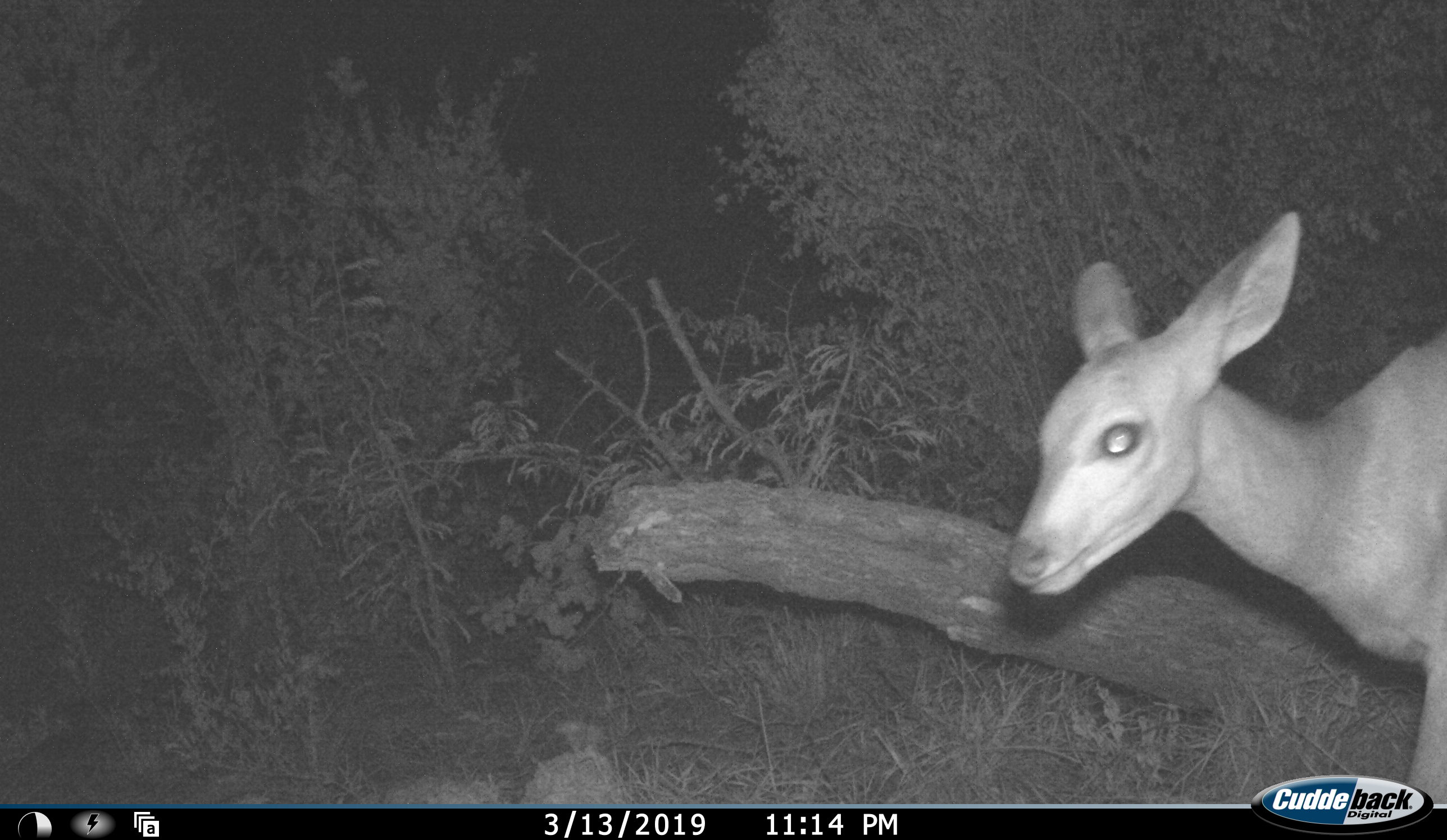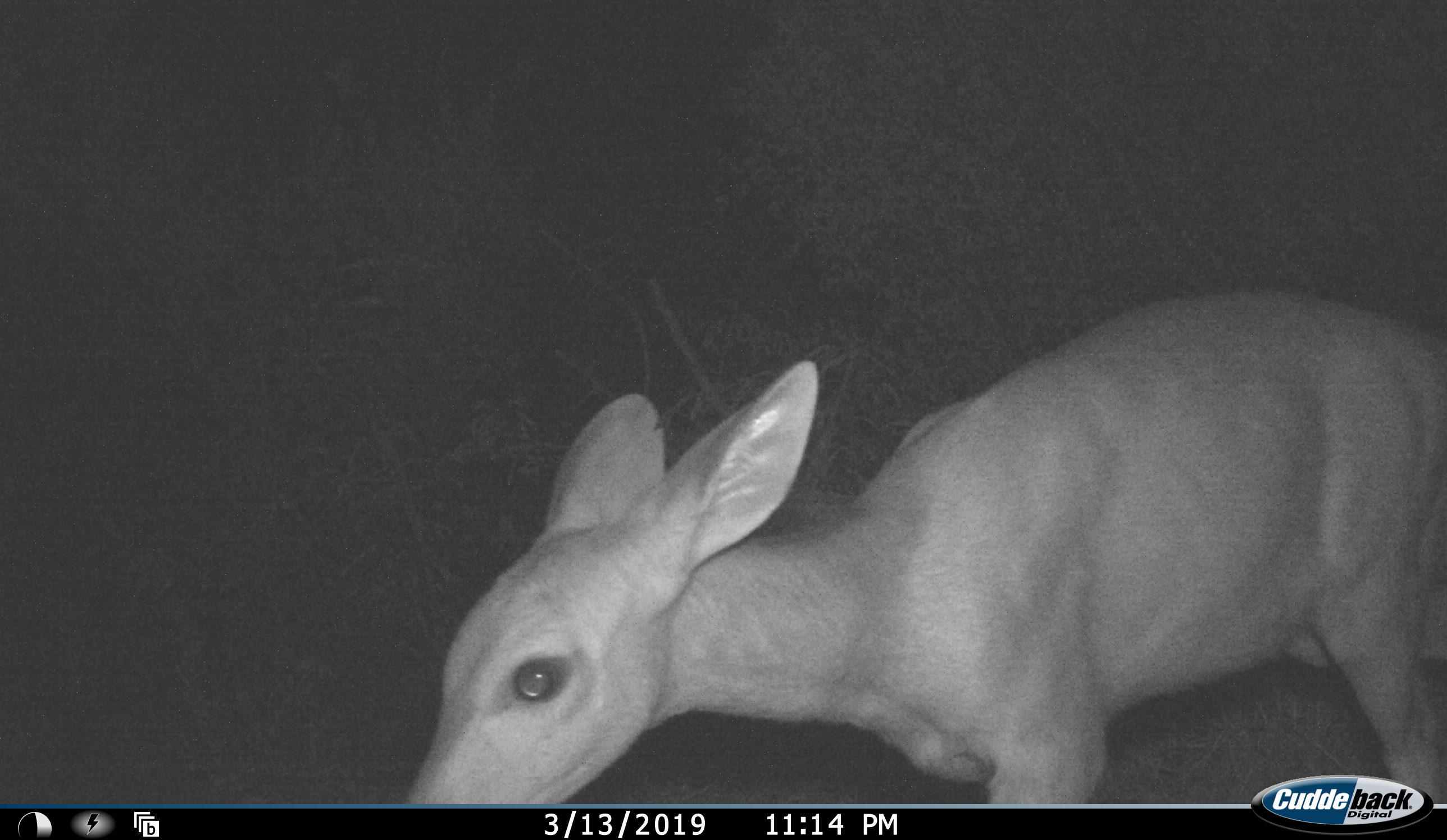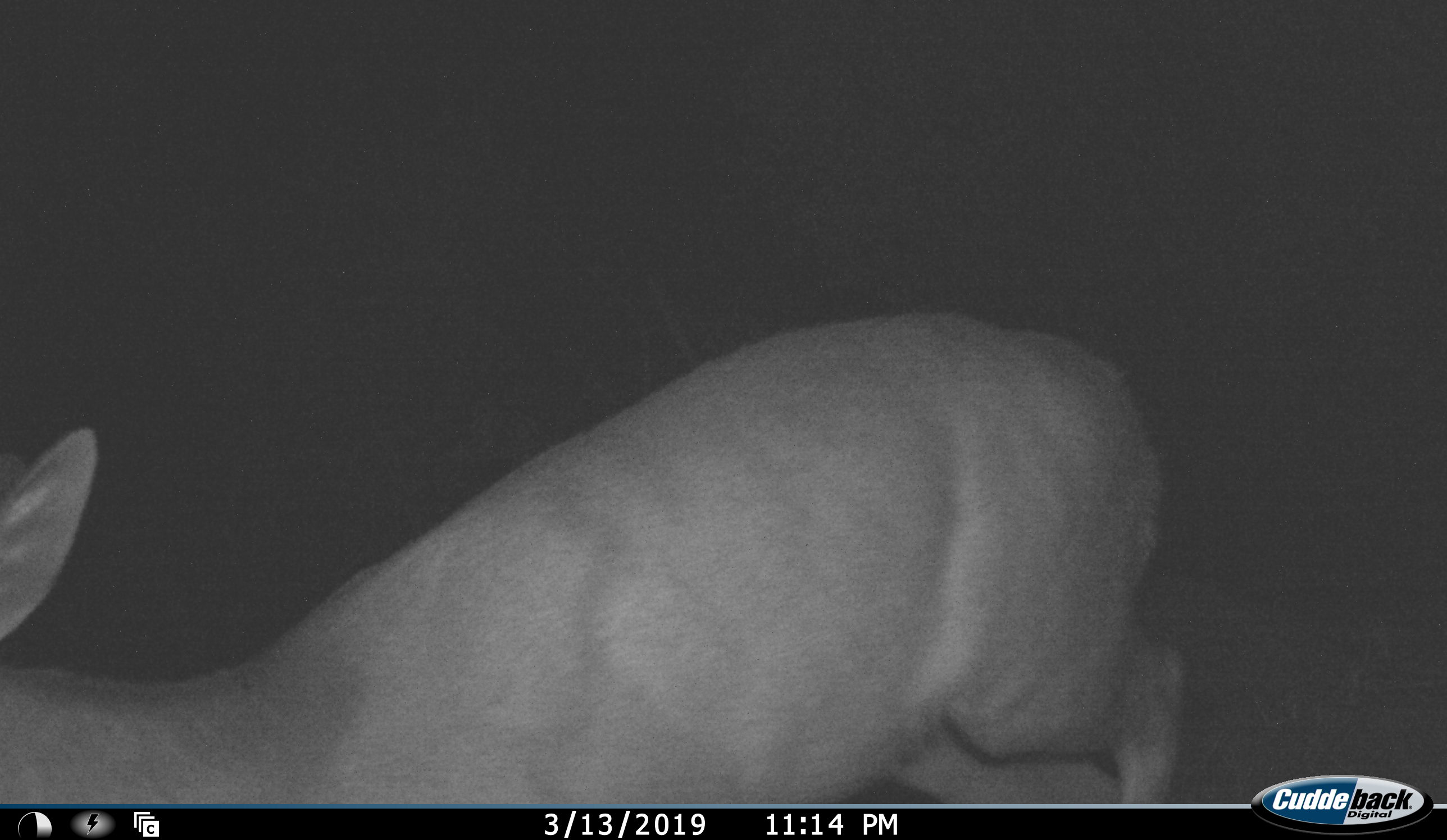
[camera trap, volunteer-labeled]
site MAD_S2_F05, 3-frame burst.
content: unidentified animal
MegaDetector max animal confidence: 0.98